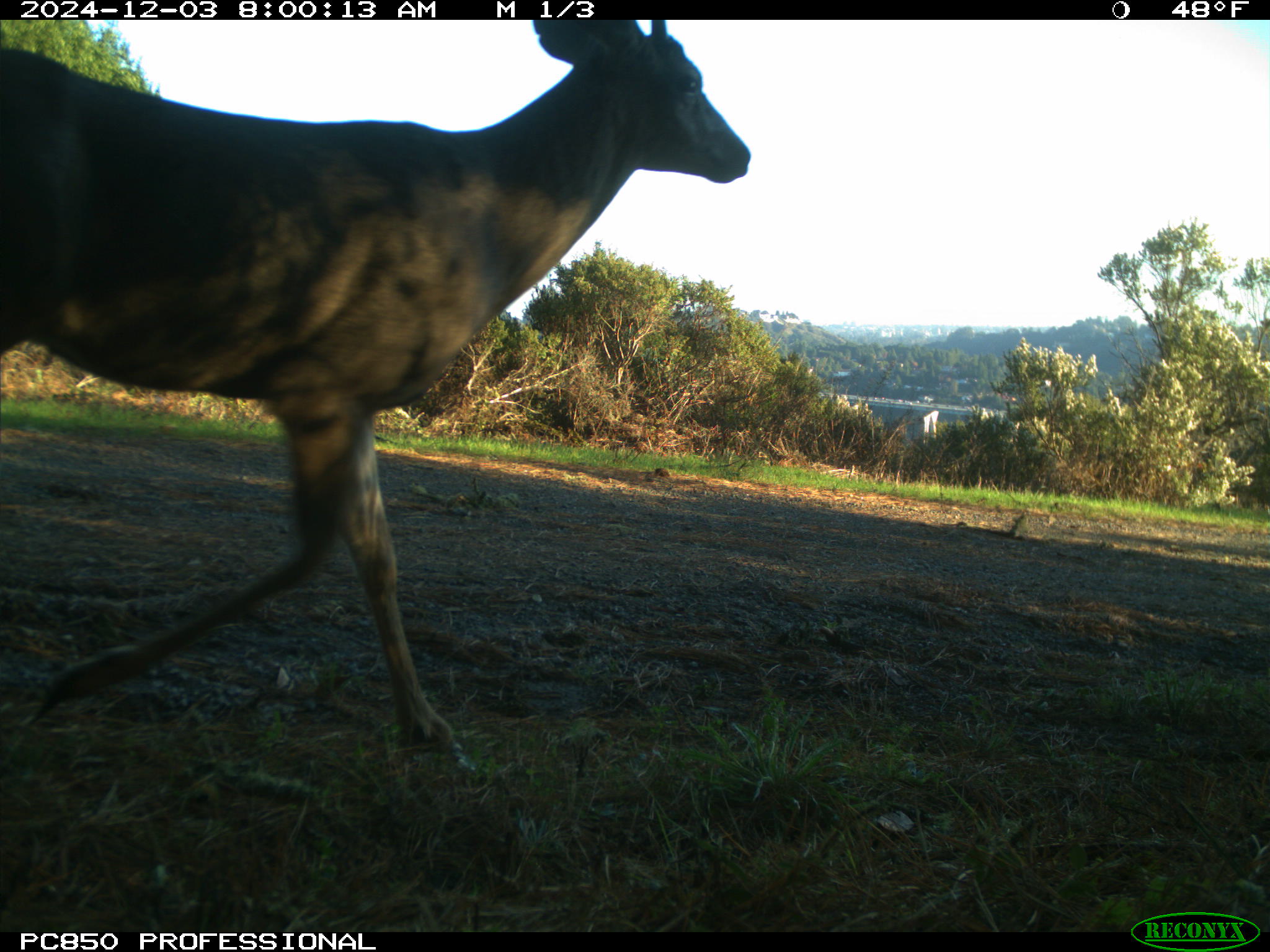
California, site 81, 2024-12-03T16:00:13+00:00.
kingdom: Animalia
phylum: Chordata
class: Mammalia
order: Artiodactyla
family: Cervidae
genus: Odocoileus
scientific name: Odocoileus hemionus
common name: mule deer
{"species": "mule deer (Odocoileus hemionus)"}